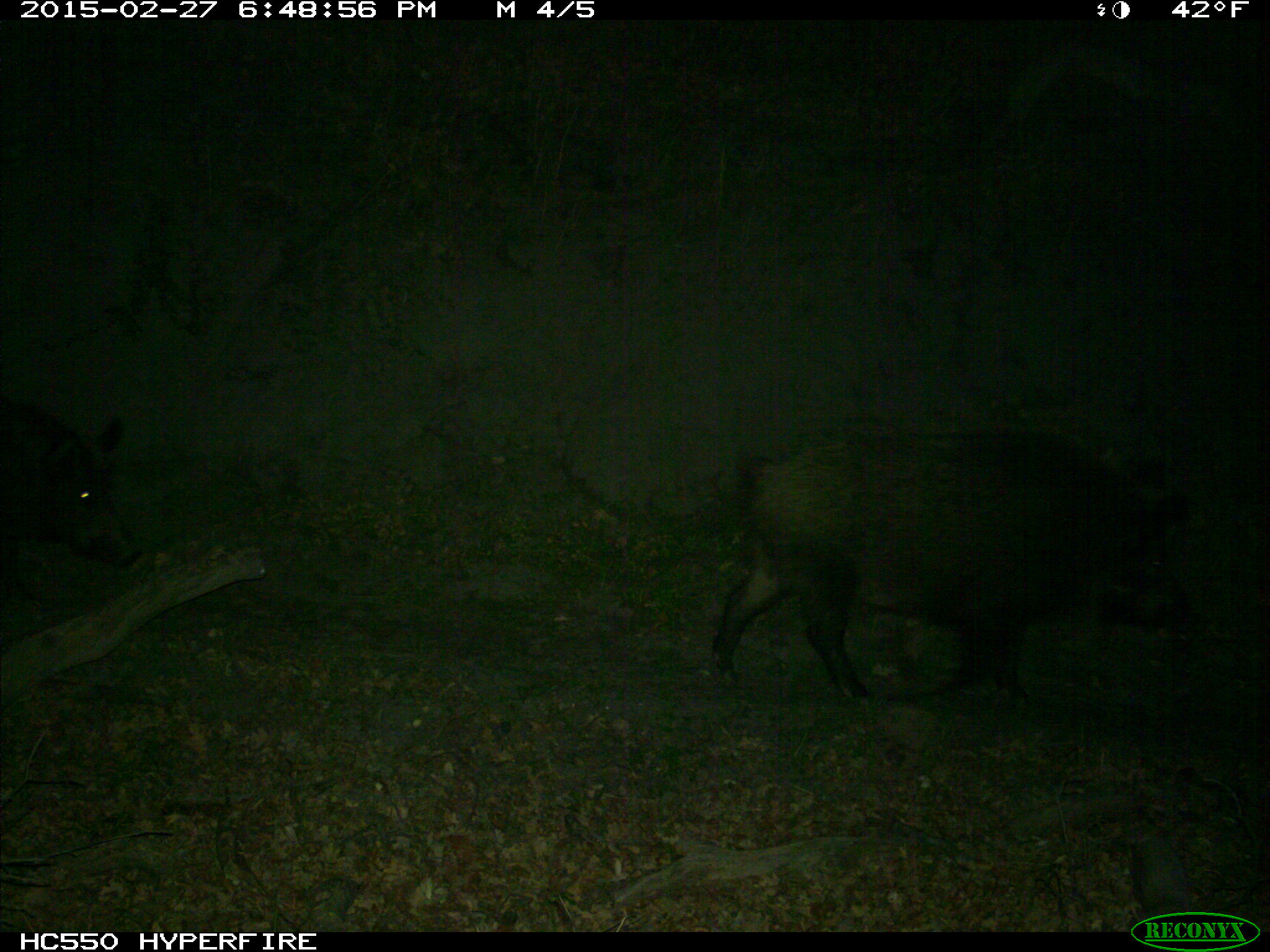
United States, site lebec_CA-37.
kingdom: Animalia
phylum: Chordata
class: Mammalia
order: Artiodactyla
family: Suidae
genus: Sus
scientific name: Sus scrofa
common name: wild boar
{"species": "Sus scrofa (wild boar)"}